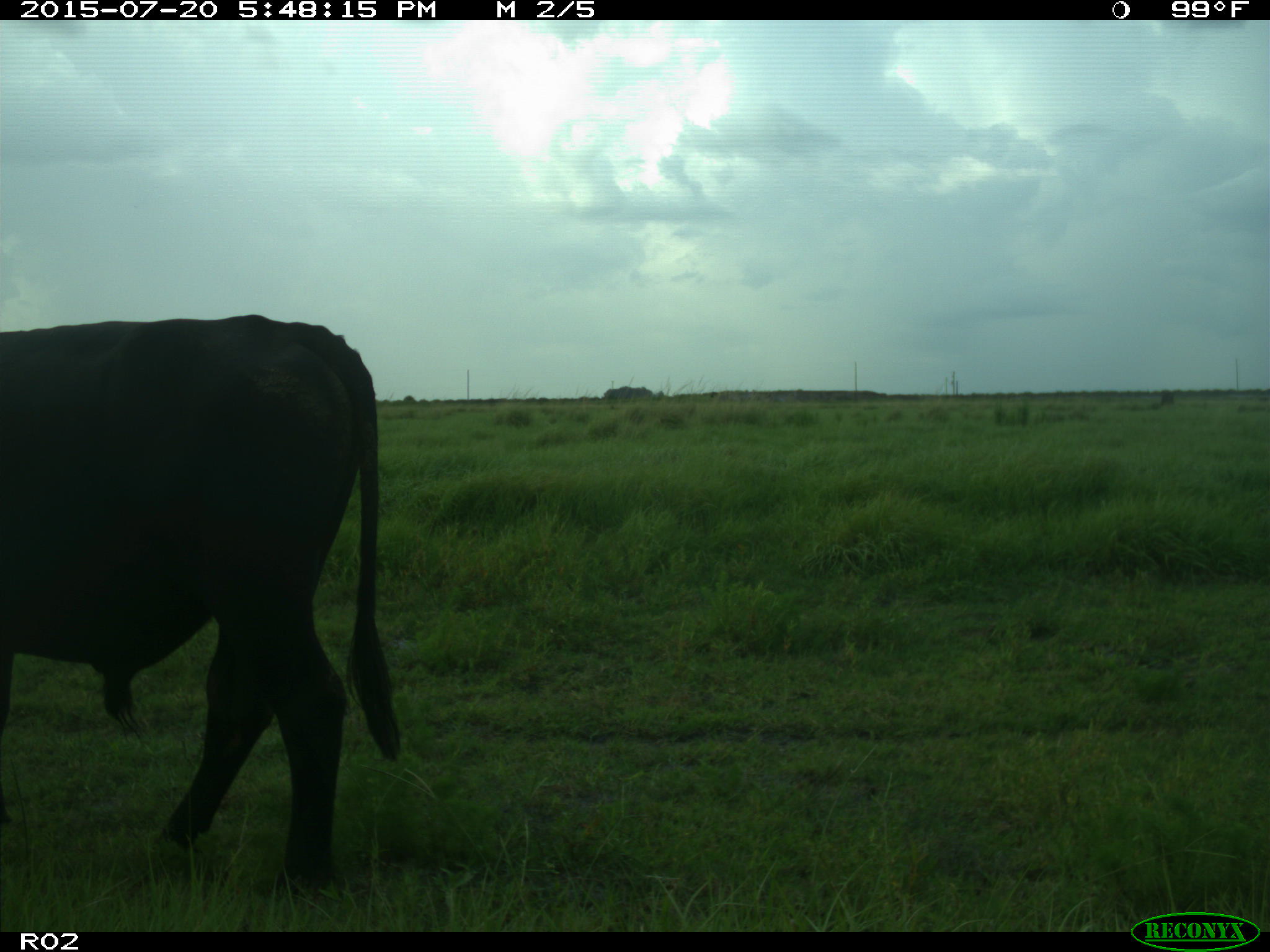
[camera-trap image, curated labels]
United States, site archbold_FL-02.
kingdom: Animalia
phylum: Chordata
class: Mammalia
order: Artiodactyla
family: Bovidae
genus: Bos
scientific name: Bos taurus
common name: domestic cow